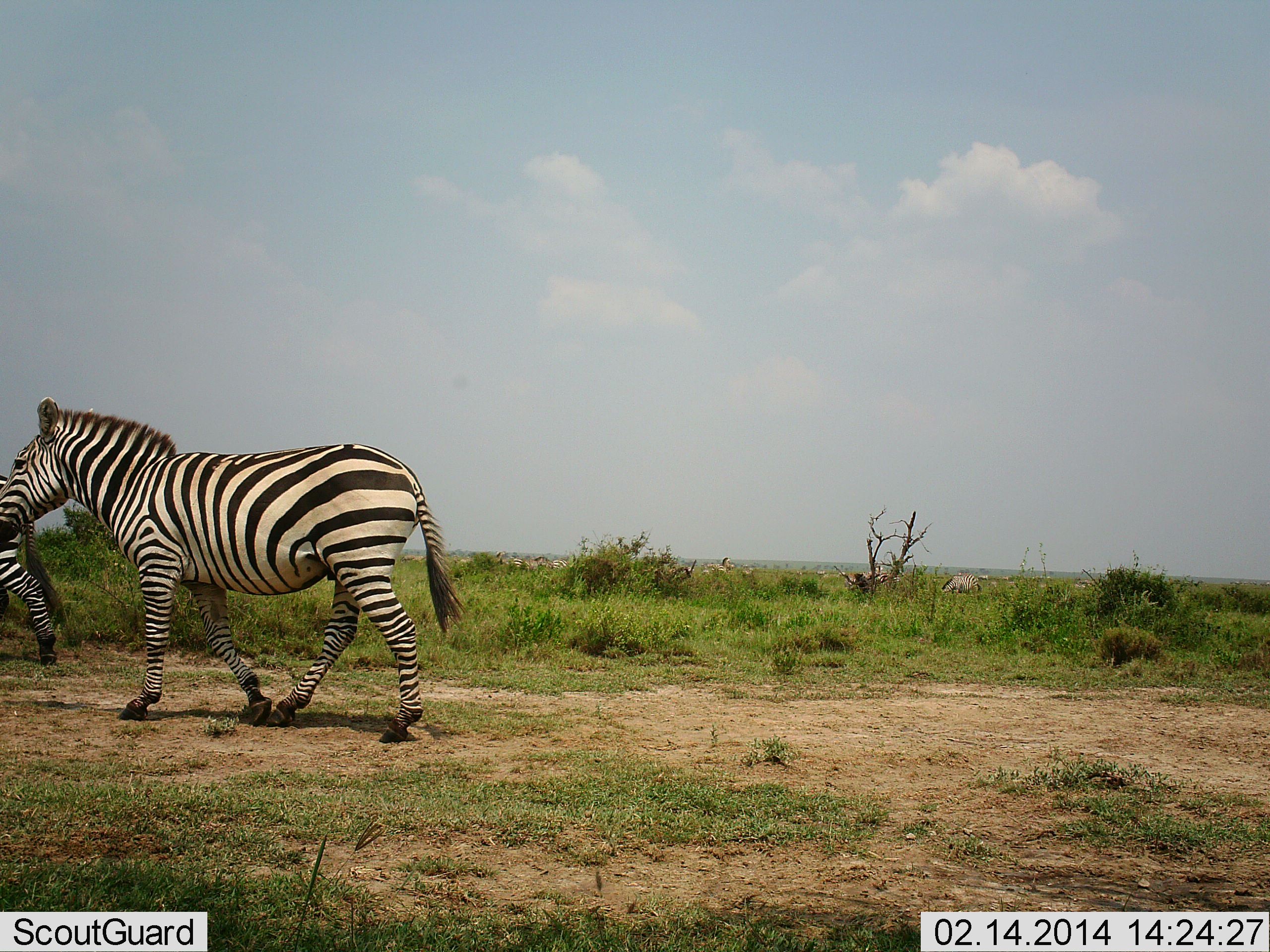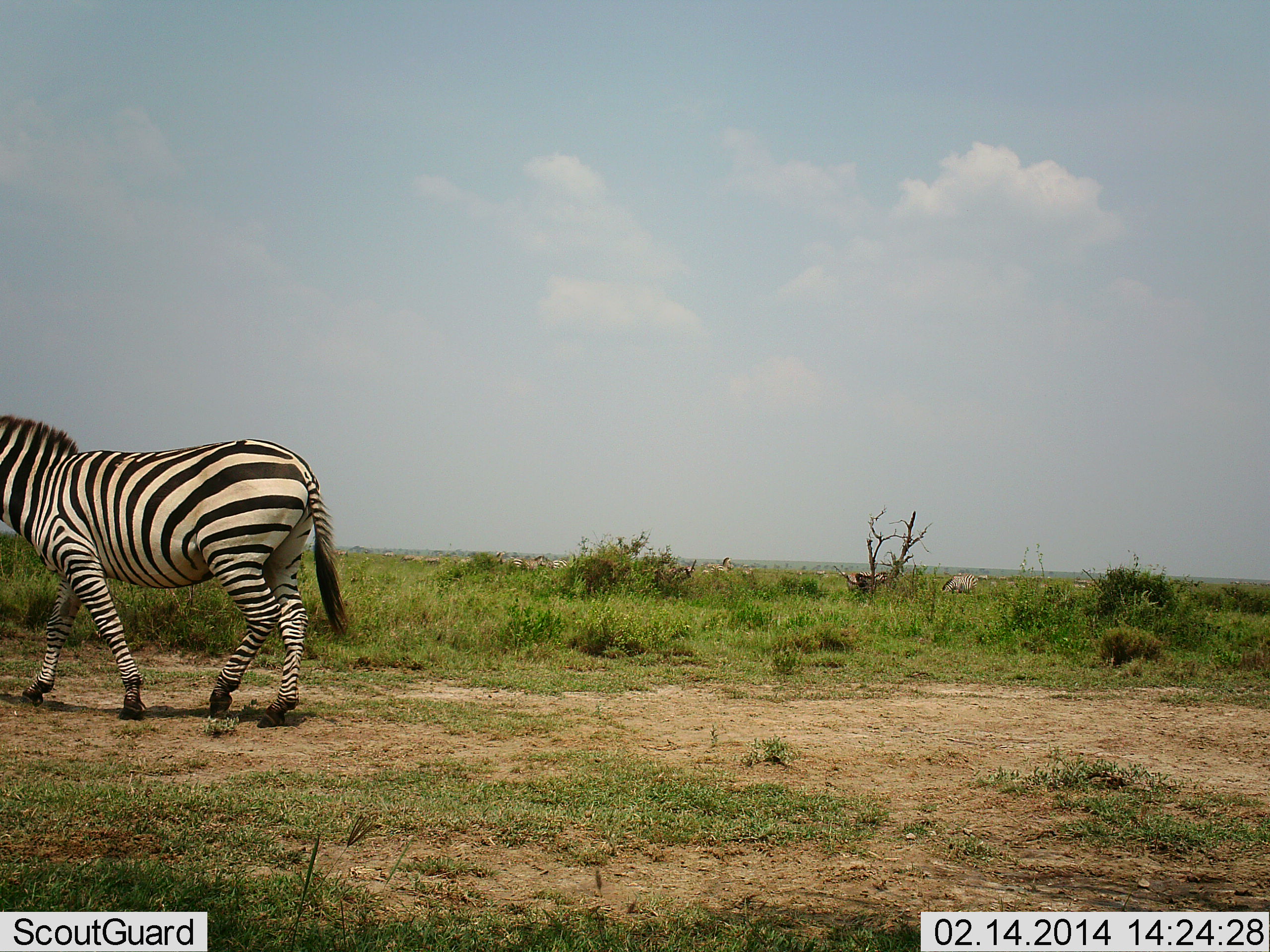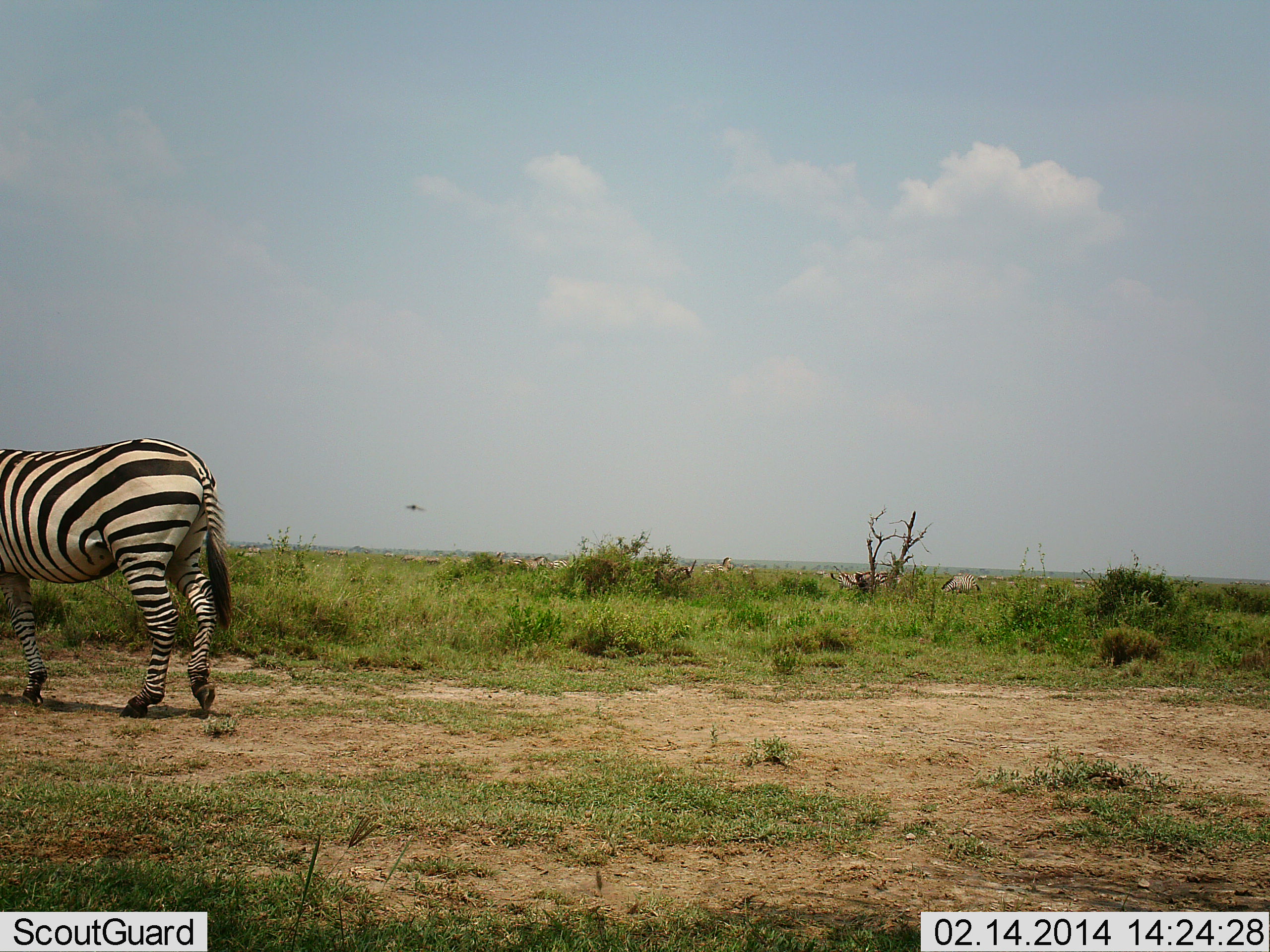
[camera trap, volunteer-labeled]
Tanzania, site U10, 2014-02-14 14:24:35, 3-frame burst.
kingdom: Animalia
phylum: Chordata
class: Mammalia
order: Perissodactyla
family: Equidae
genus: Equus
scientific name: Equus quagga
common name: plains zebra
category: zebra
Zebra (plains zebra) (Equus quagga), count 4. Behavior (volunteer vote fractions): standing 18%, resting 0%, moving 100%, interacting 0%. Young present (vote fraction): 0%. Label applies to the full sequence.